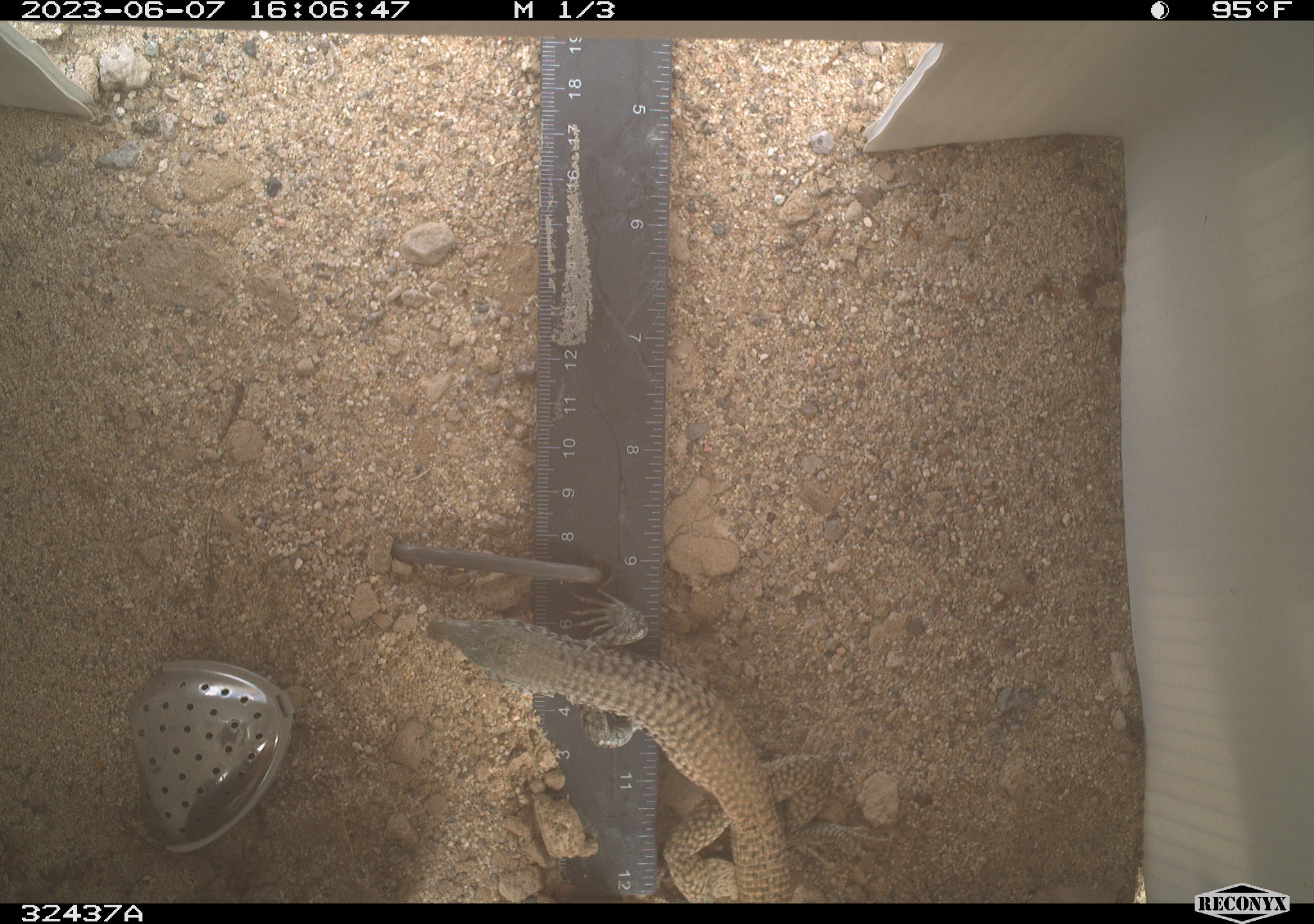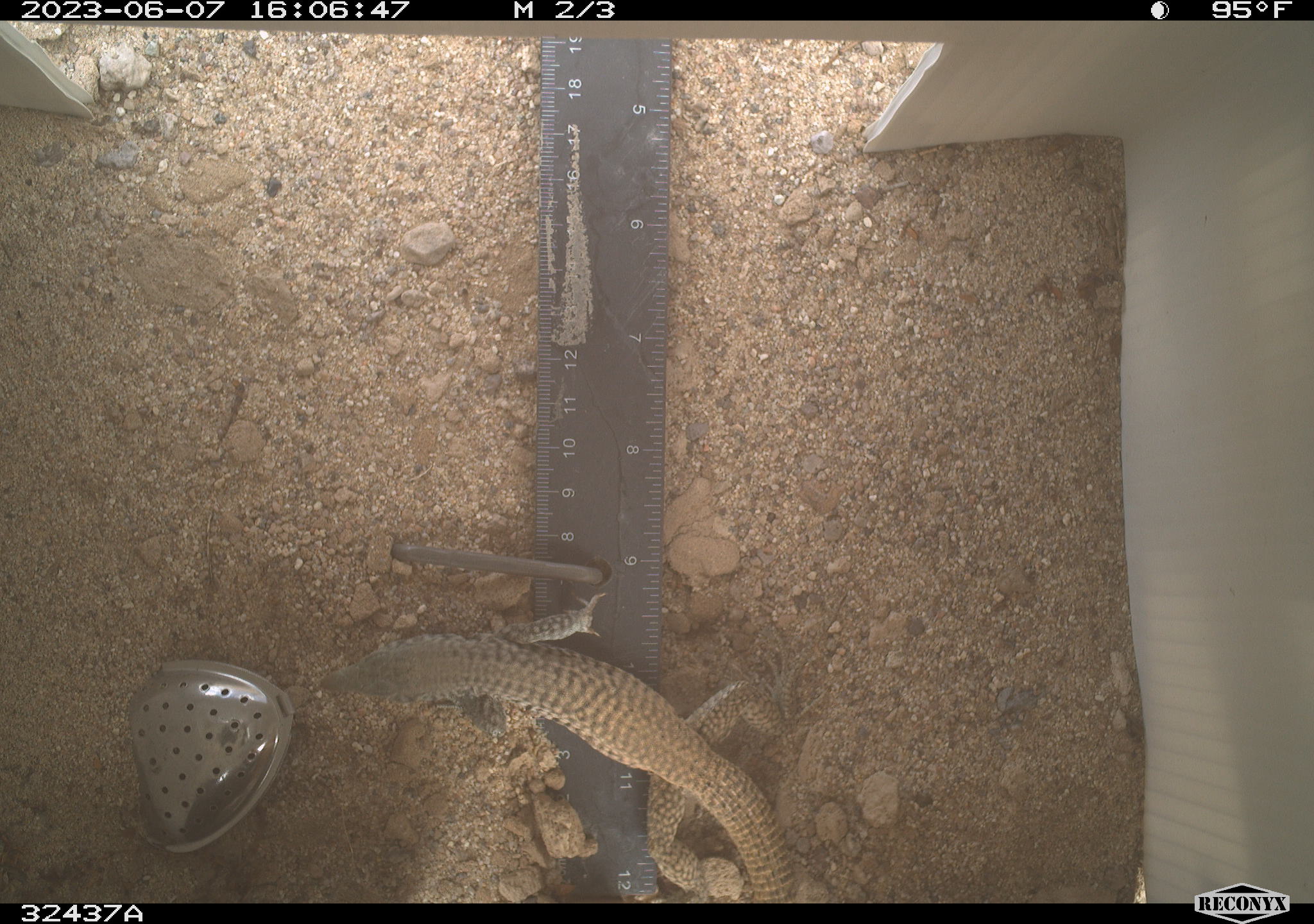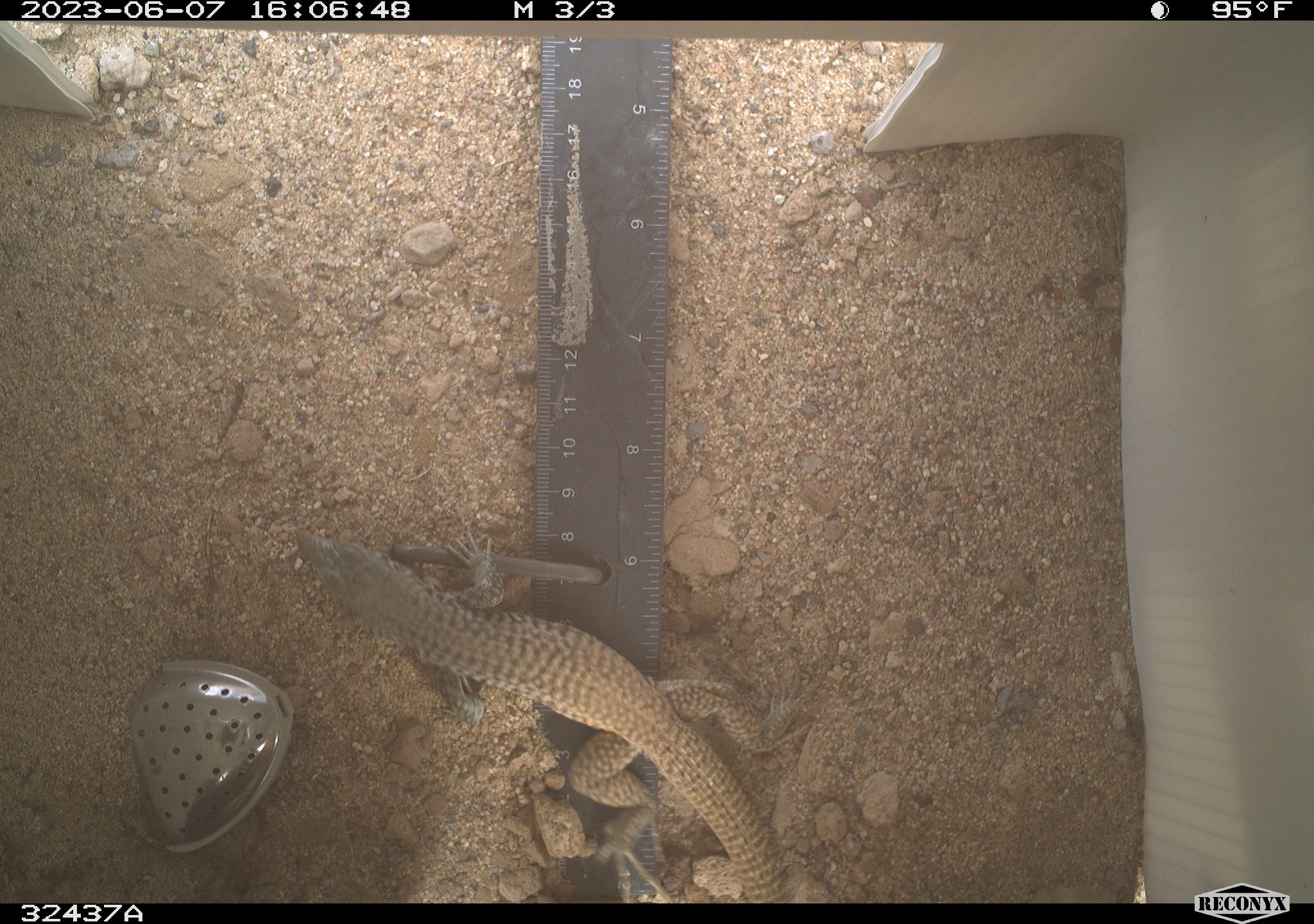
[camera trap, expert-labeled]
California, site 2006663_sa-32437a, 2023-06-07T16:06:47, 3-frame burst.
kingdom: Animalia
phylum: Chordata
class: Reptilia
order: Squamata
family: Teiidae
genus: Aspidoscelis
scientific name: Aspidoscelis tigris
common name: western whiptail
Western whiptail (Aspidoscelis tigris).